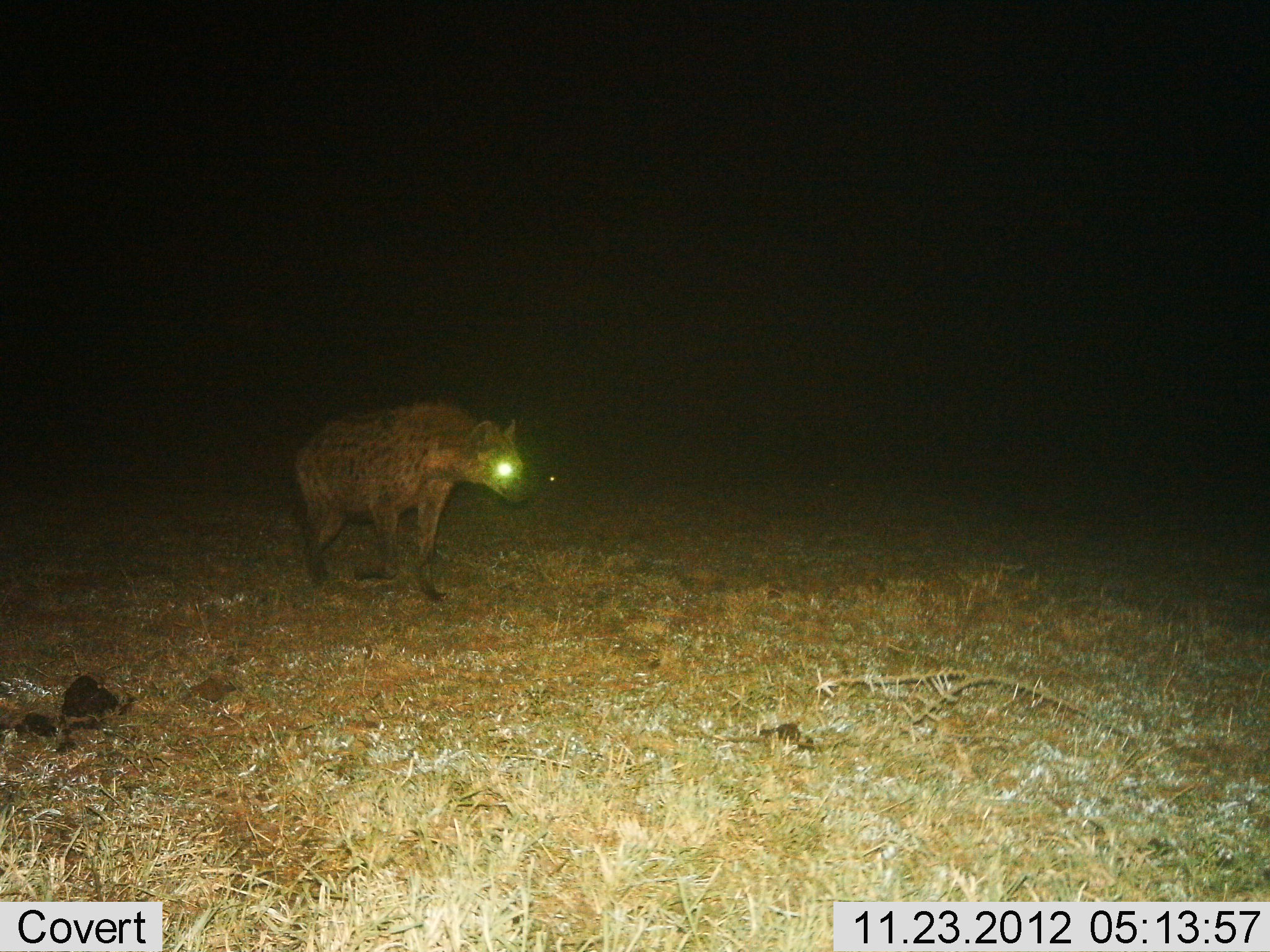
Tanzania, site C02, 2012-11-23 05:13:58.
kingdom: Animalia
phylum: Chordata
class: Mammalia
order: Carnivora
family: Hyaenidae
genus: Crocuta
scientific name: Crocuta crocuta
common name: spotted hyena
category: hyenaspotted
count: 1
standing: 22%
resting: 0%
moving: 78%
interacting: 6%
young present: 0%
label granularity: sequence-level